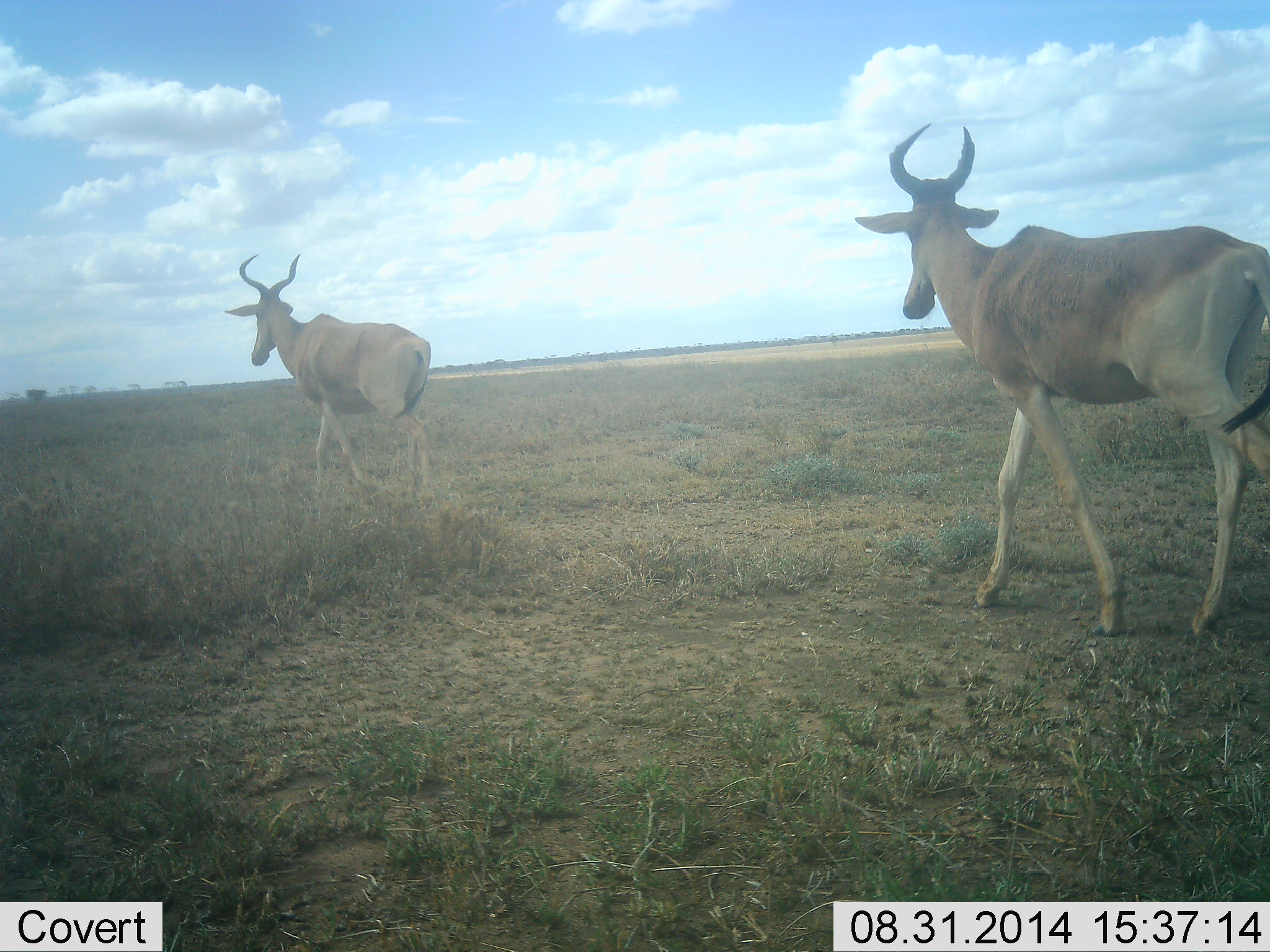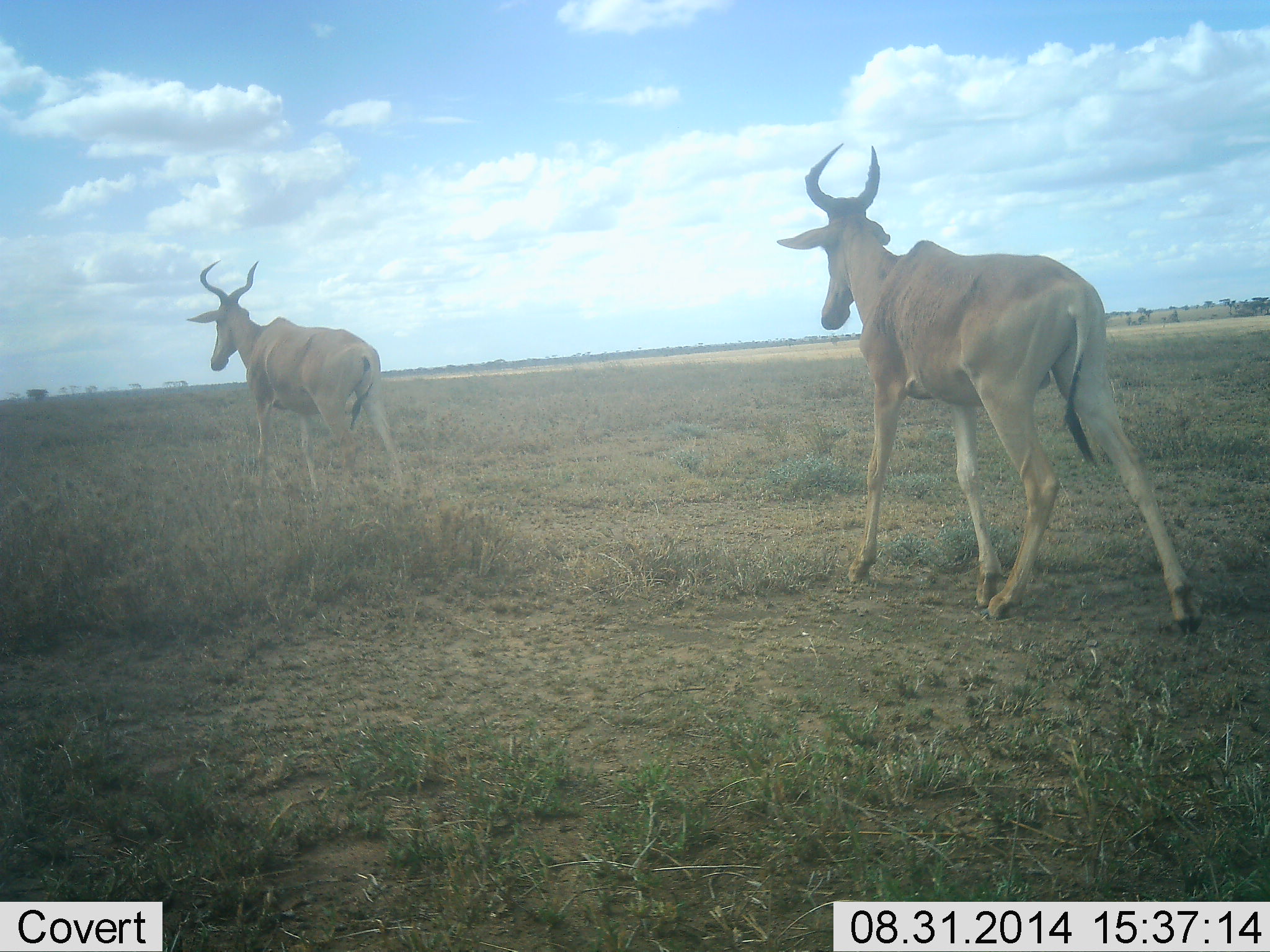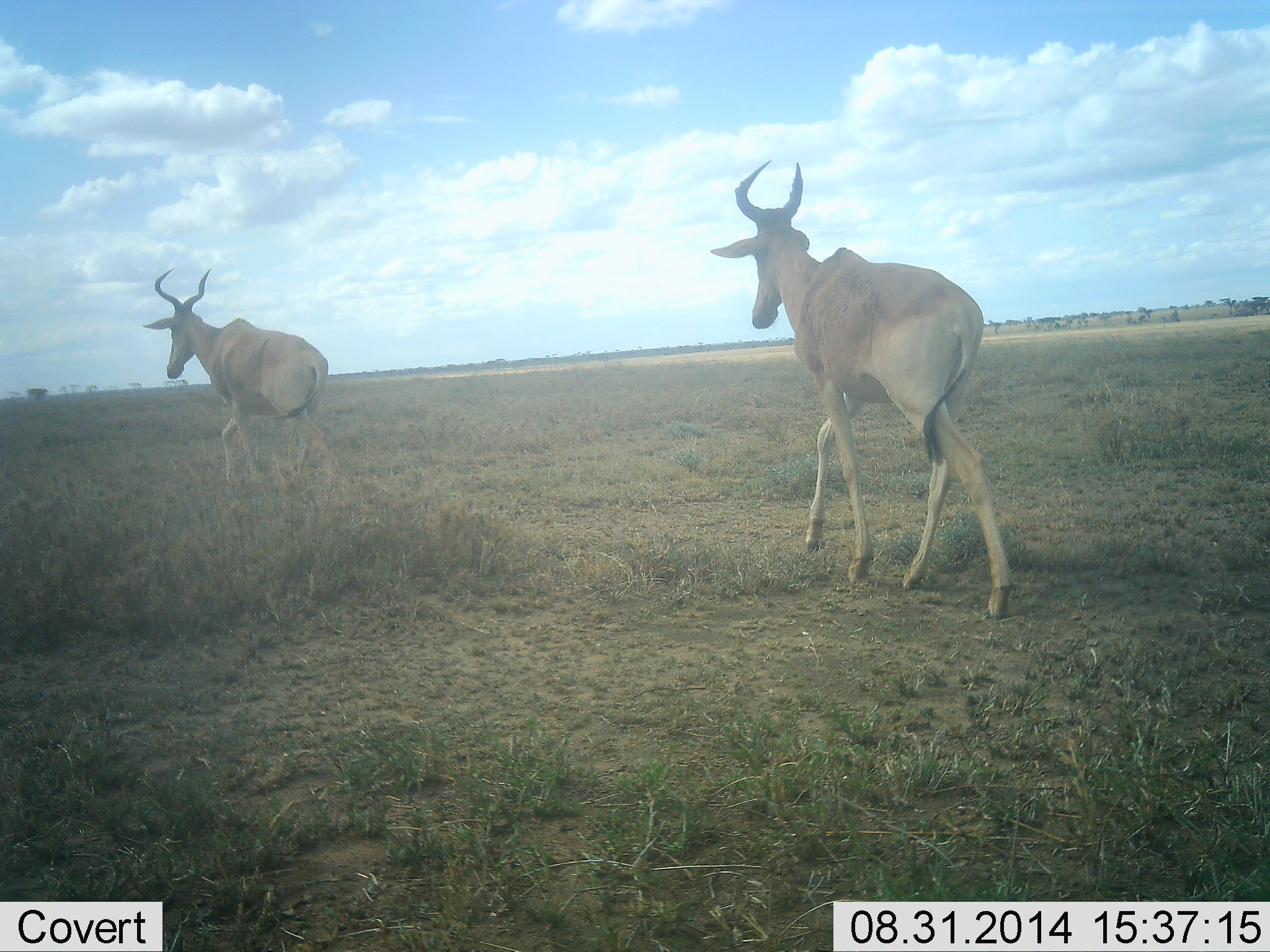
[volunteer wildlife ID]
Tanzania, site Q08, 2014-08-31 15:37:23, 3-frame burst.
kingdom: Animalia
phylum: Chordata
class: Mammalia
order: Artiodactyla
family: Bovidae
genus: Alcelaphus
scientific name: Alcelaphus buselaphus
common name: hartebeest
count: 2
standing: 10%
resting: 0%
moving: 100%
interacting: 0%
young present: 0%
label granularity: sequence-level